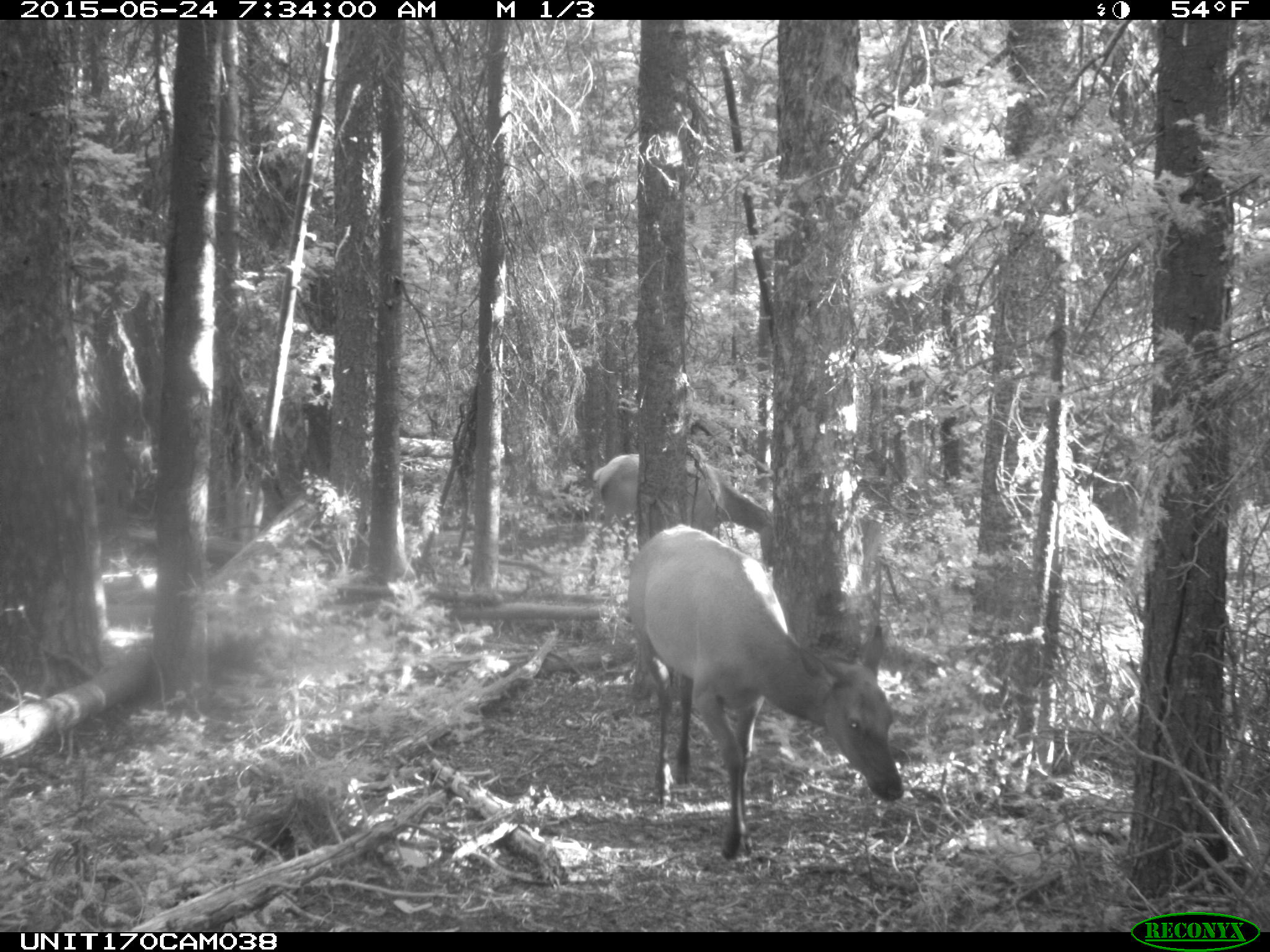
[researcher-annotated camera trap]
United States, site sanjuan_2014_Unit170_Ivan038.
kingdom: Animalia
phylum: Chordata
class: Mammalia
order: Artiodactyla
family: Cervidae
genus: Cervus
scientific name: Cervus elaphus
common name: red deer